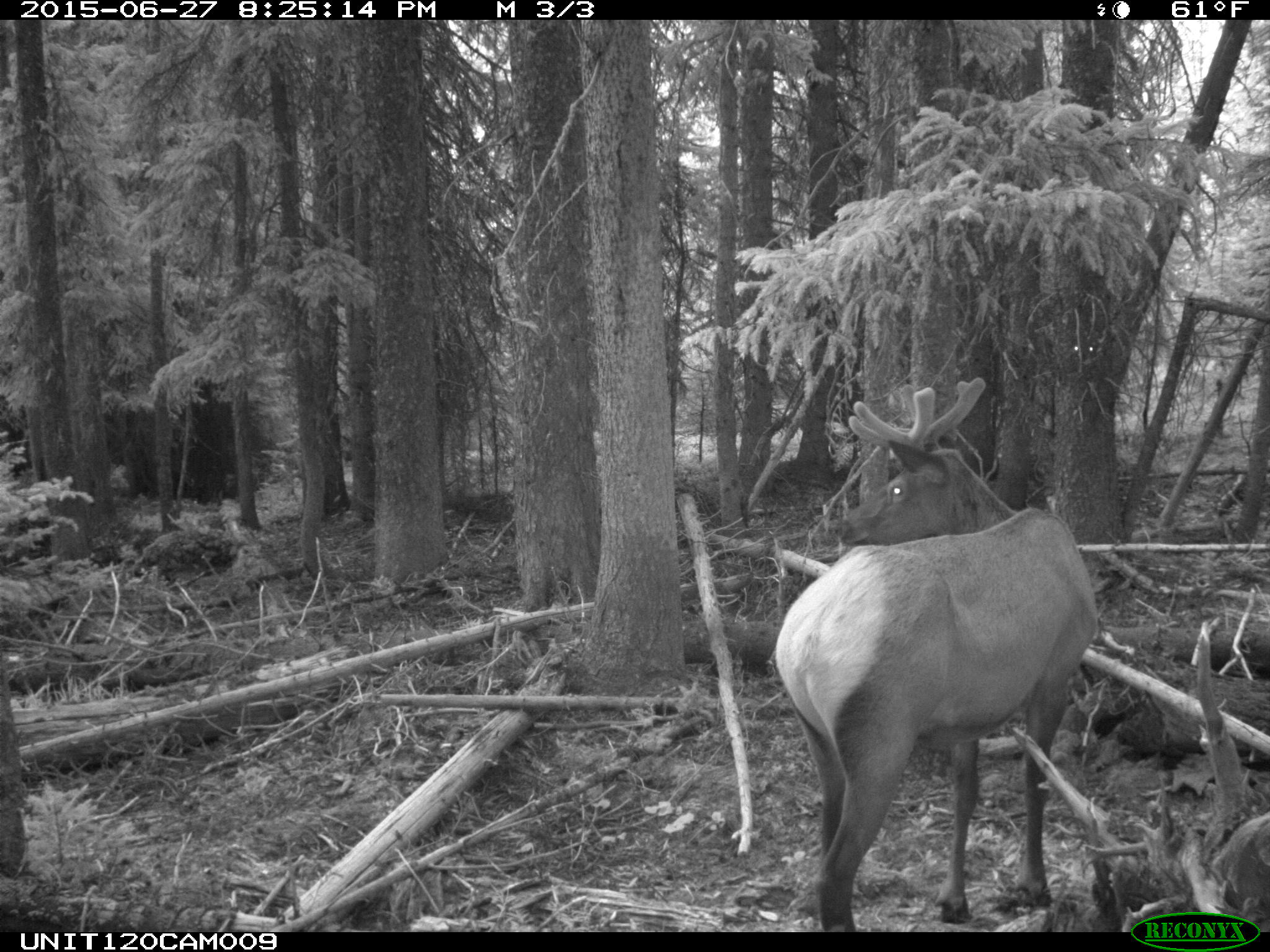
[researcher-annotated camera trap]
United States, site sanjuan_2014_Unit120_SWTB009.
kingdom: Animalia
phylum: Chordata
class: Mammalia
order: Artiodactyla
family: Cervidae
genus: Cervus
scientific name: Cervus elaphus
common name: red deer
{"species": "Cervus elaphus (red deer)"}